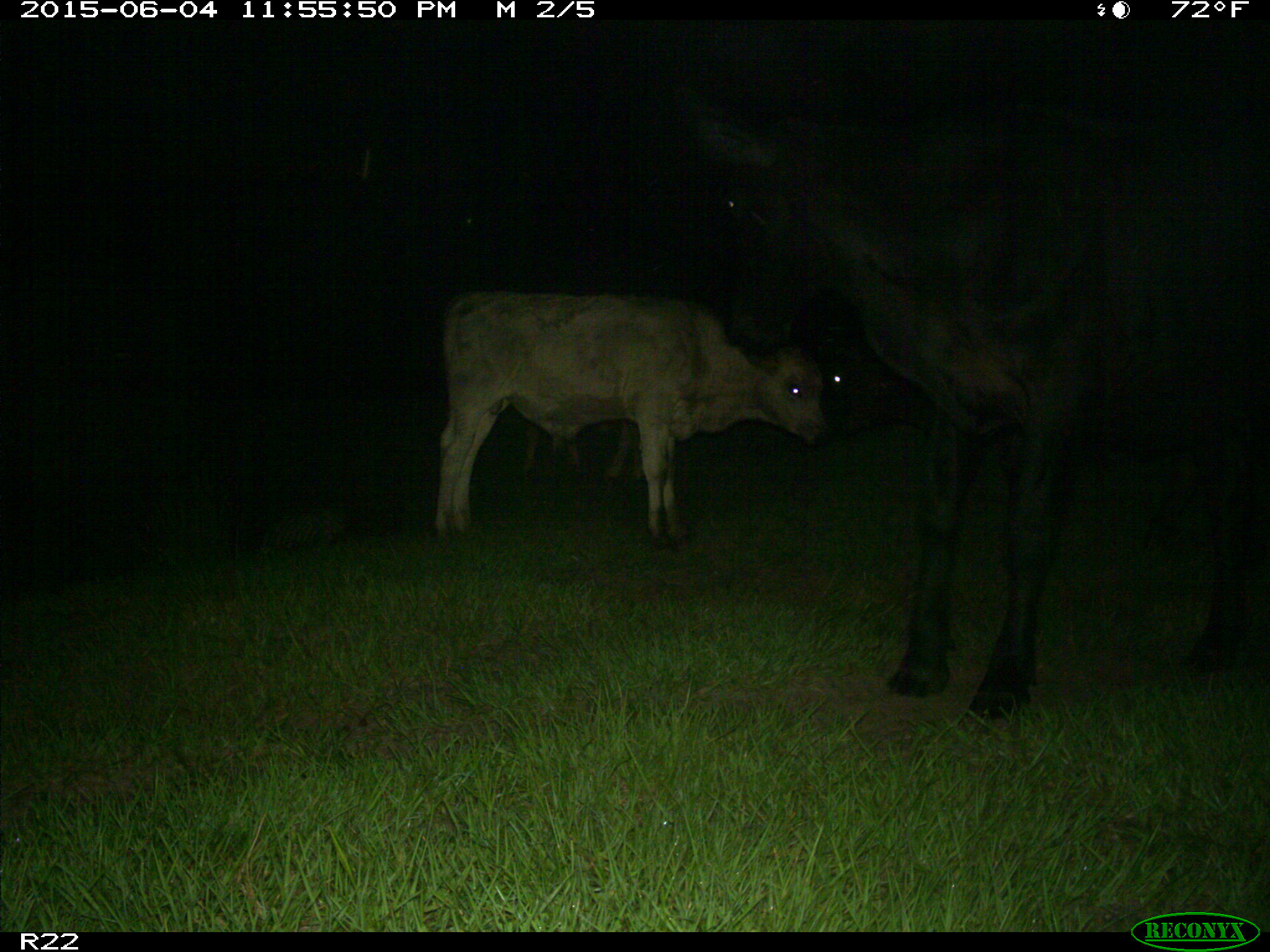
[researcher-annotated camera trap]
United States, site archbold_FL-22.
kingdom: Animalia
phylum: Chordata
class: Mammalia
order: Artiodactyla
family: Bovidae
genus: Bos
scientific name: Bos taurus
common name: domestic cow